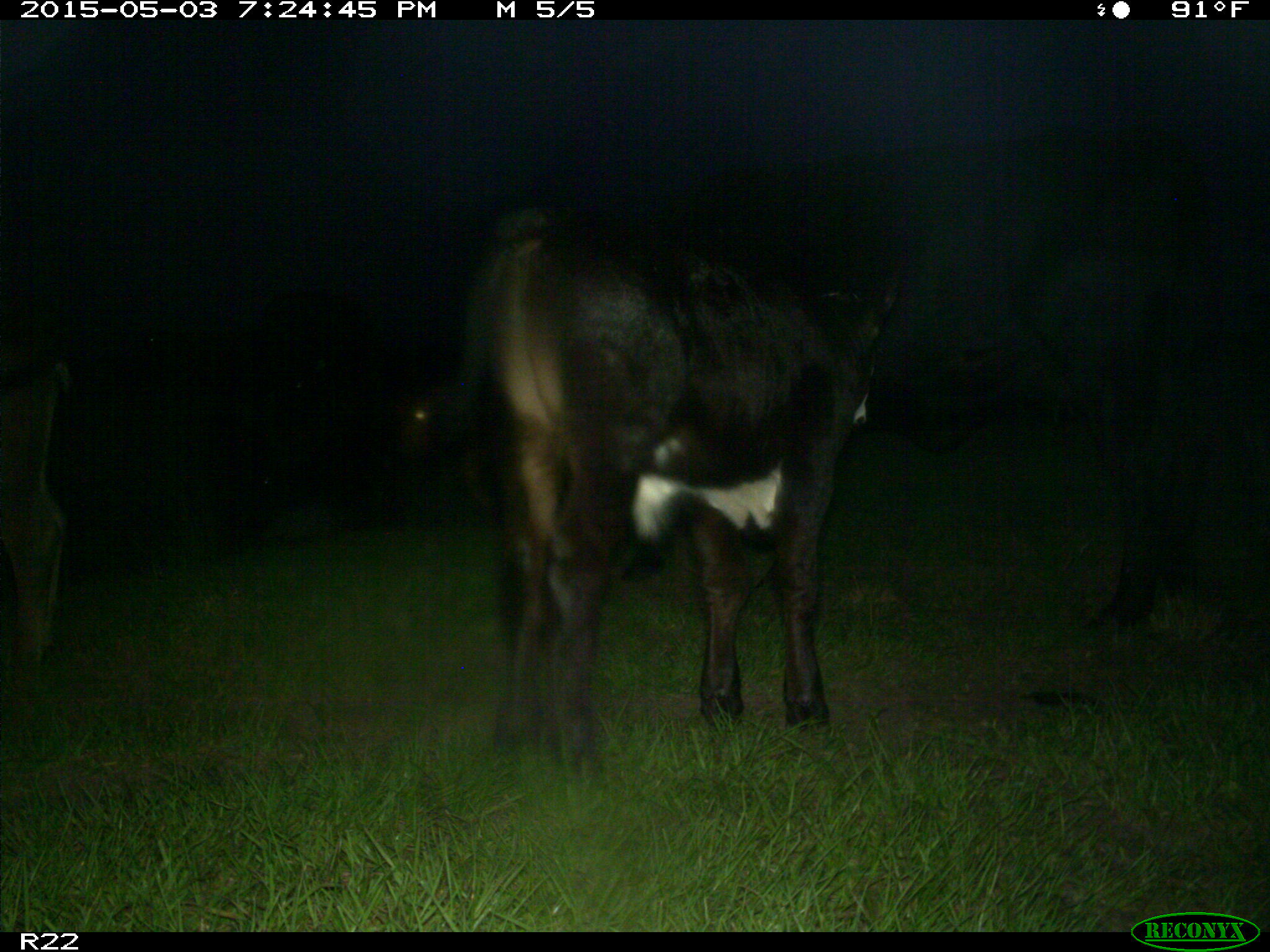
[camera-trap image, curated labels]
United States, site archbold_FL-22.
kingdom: Animalia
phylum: Chordata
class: Mammalia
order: Artiodactyla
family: Bovidae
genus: Bos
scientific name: Bos taurus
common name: domestic cow